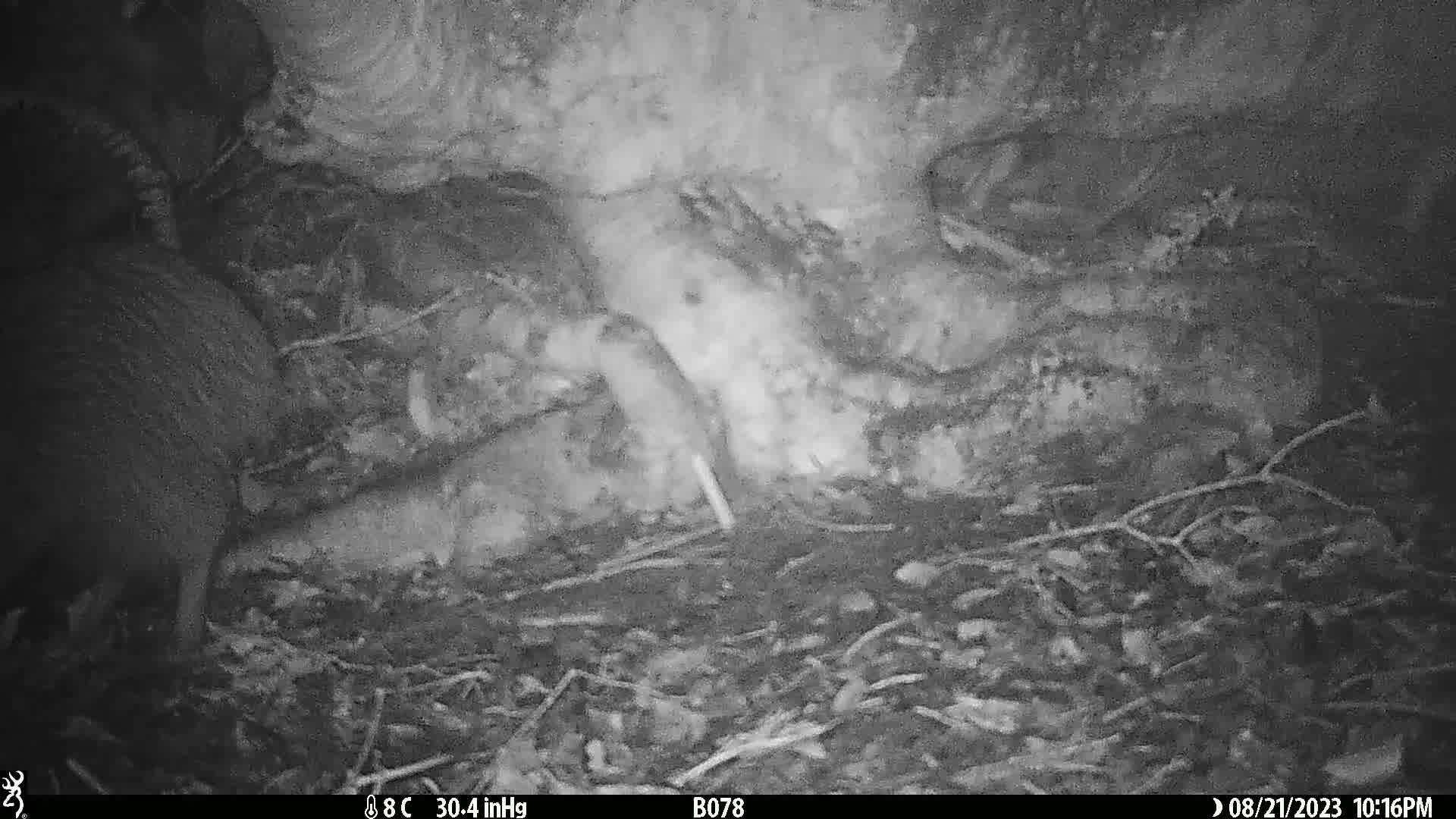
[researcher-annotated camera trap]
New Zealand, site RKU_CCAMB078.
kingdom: Animalia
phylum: Chordata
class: Aves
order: Apterygiformes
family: Apterygidae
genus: Apteryx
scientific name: Apteryx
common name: kiwi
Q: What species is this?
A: Kiwi (Apteryx).